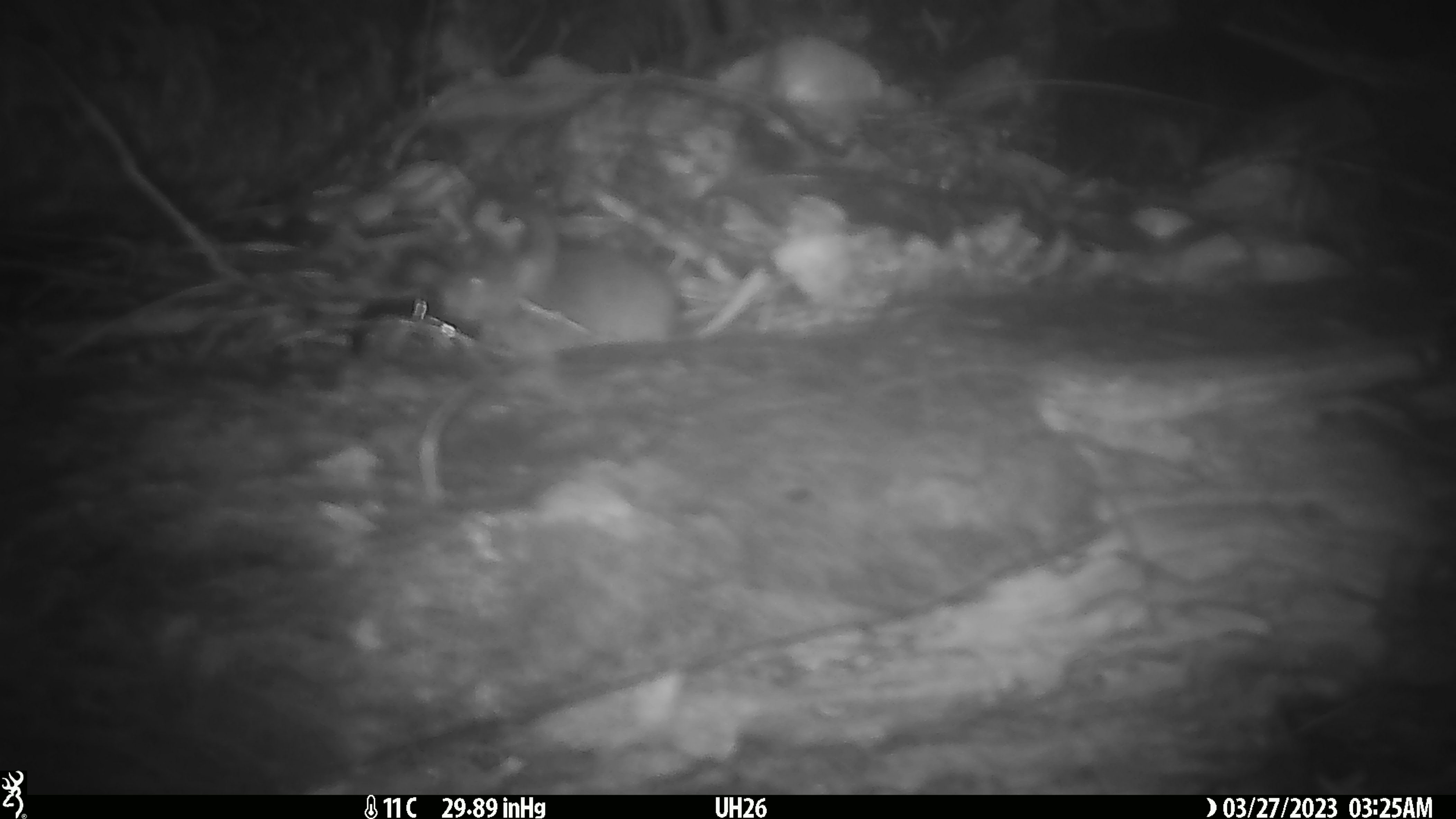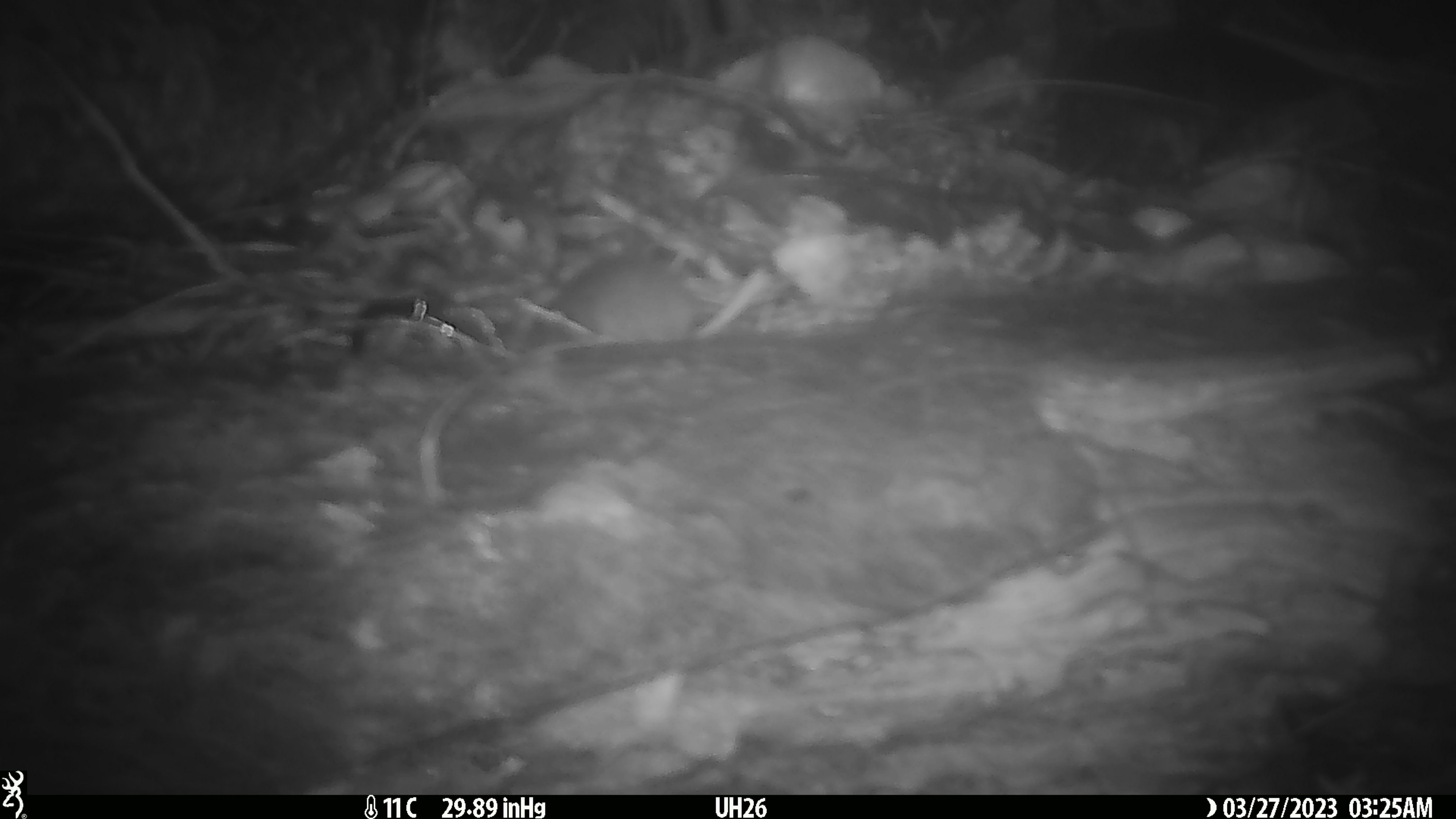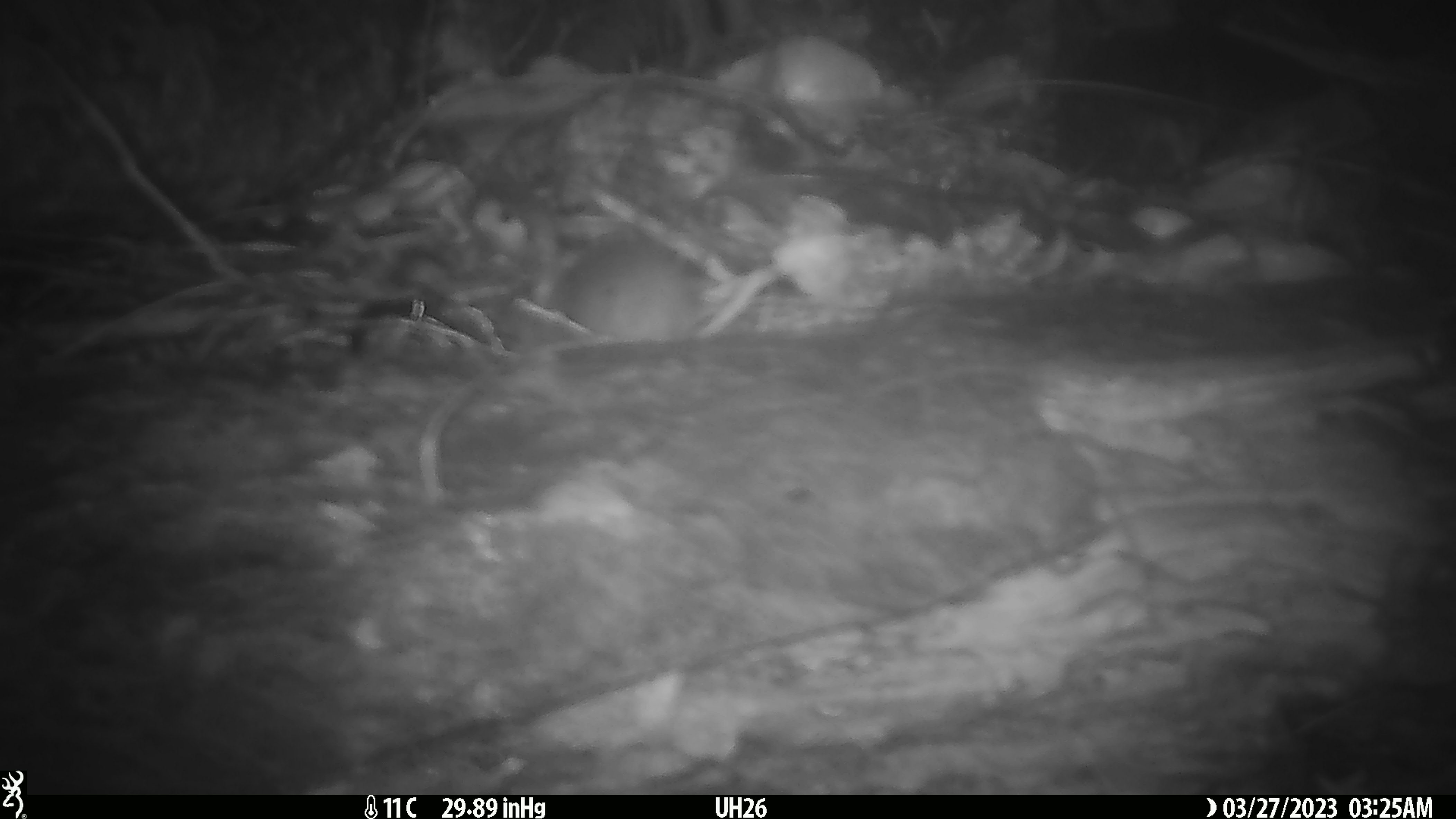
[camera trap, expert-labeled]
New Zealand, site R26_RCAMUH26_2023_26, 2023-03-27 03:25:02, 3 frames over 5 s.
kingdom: Animalia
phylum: Chordata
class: Mammalia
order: Rodentia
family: Muridae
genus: Mus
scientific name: Mus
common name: mouse